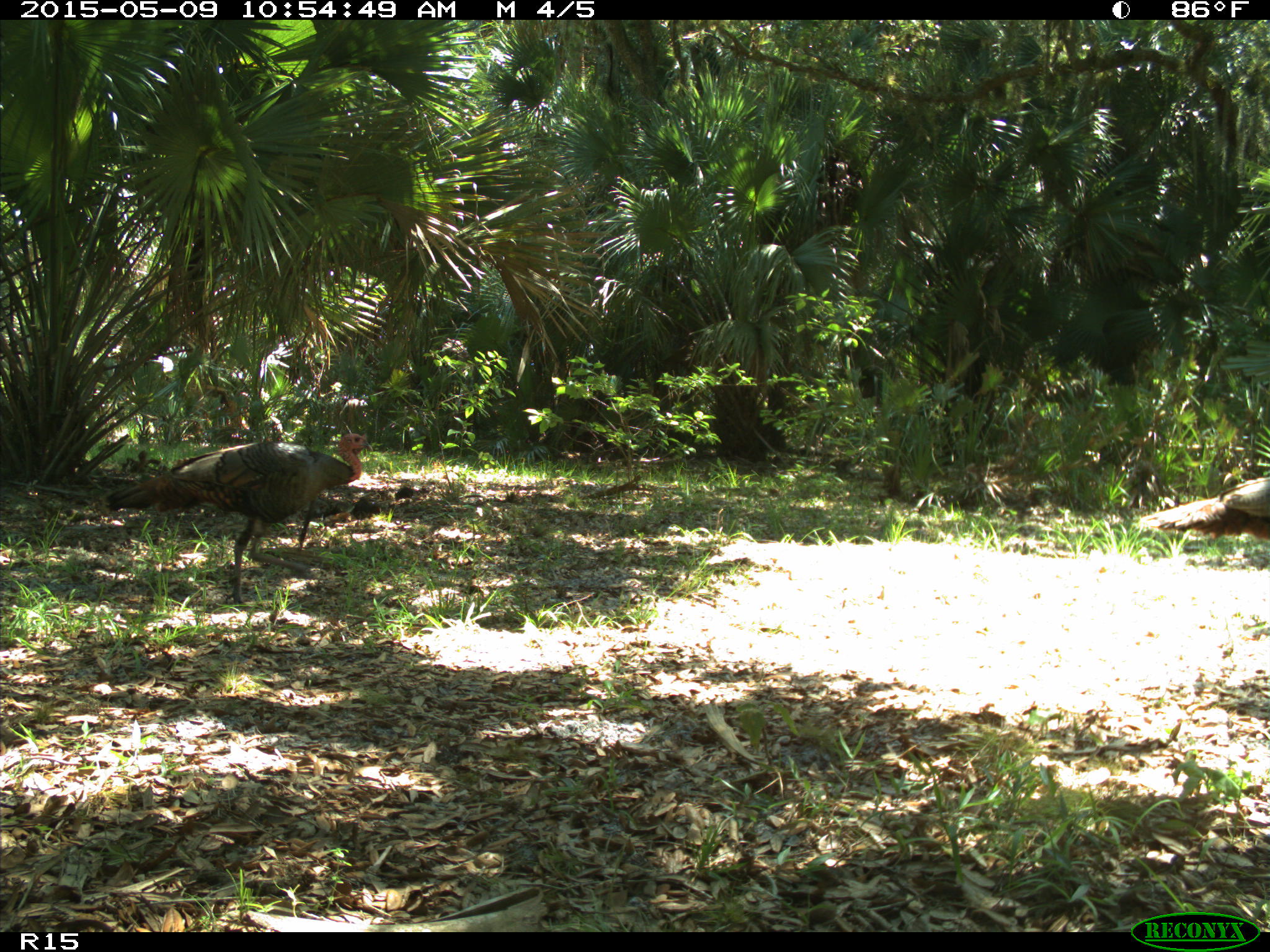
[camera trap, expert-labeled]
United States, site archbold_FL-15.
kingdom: Animalia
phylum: Chordata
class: Aves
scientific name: Aves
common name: birds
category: unidentified bird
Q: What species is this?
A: Unidentified bird (birds) (Aves).